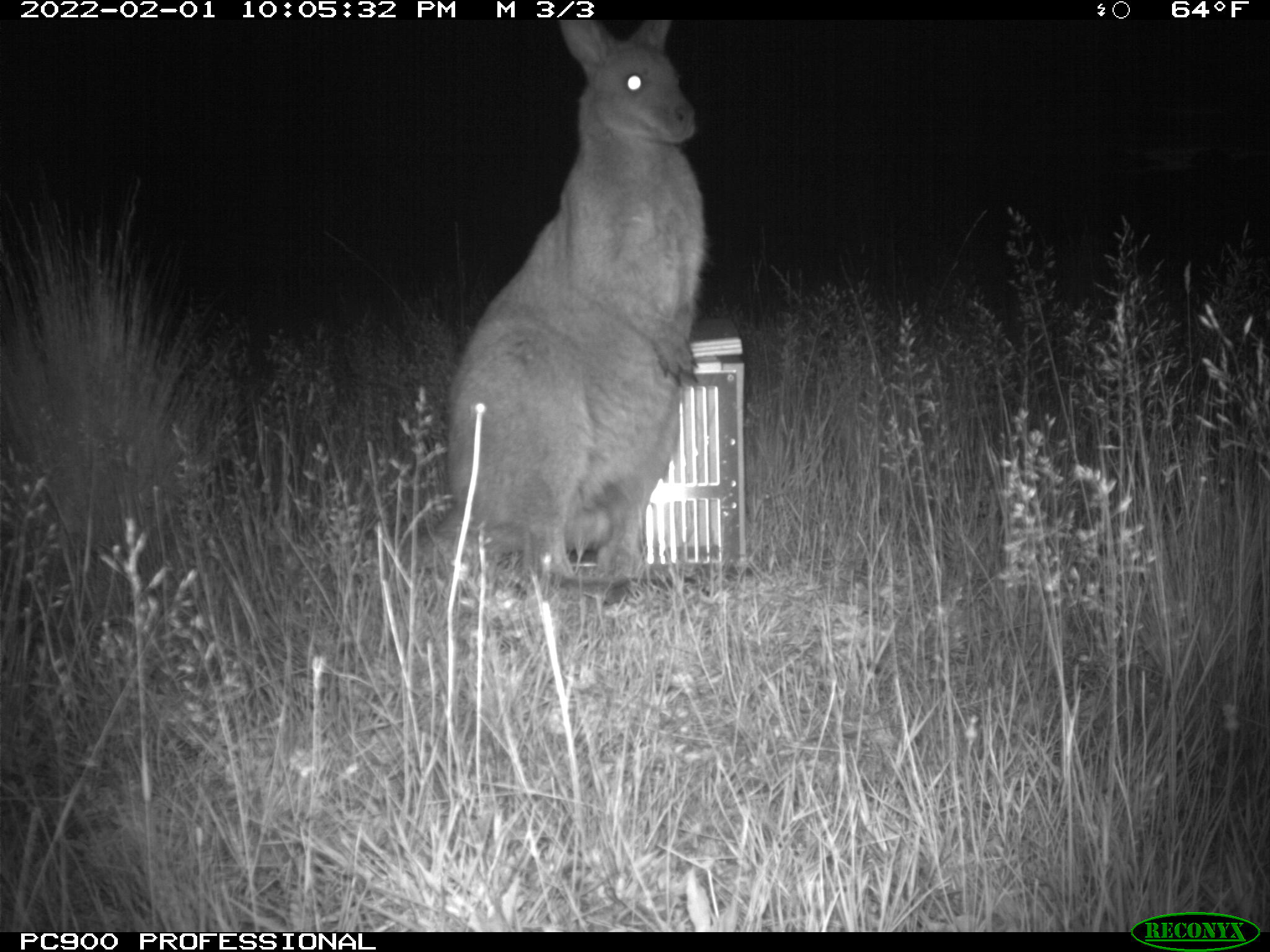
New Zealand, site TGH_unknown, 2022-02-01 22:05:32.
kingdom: Animalia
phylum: Chordata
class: Mammalia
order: Diprotodontia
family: Macropodidae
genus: Notamacropus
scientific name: Notamacropus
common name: wallaby